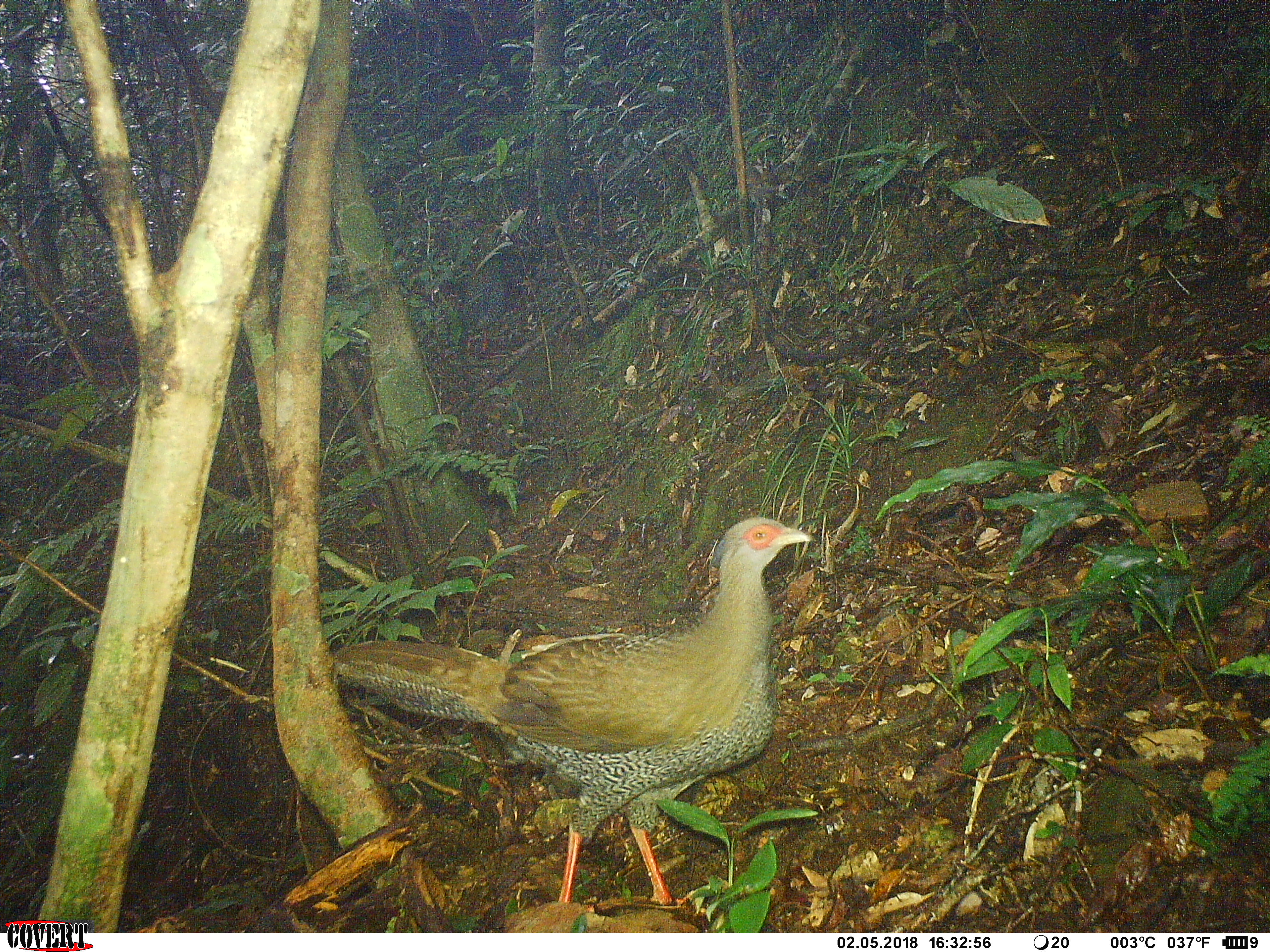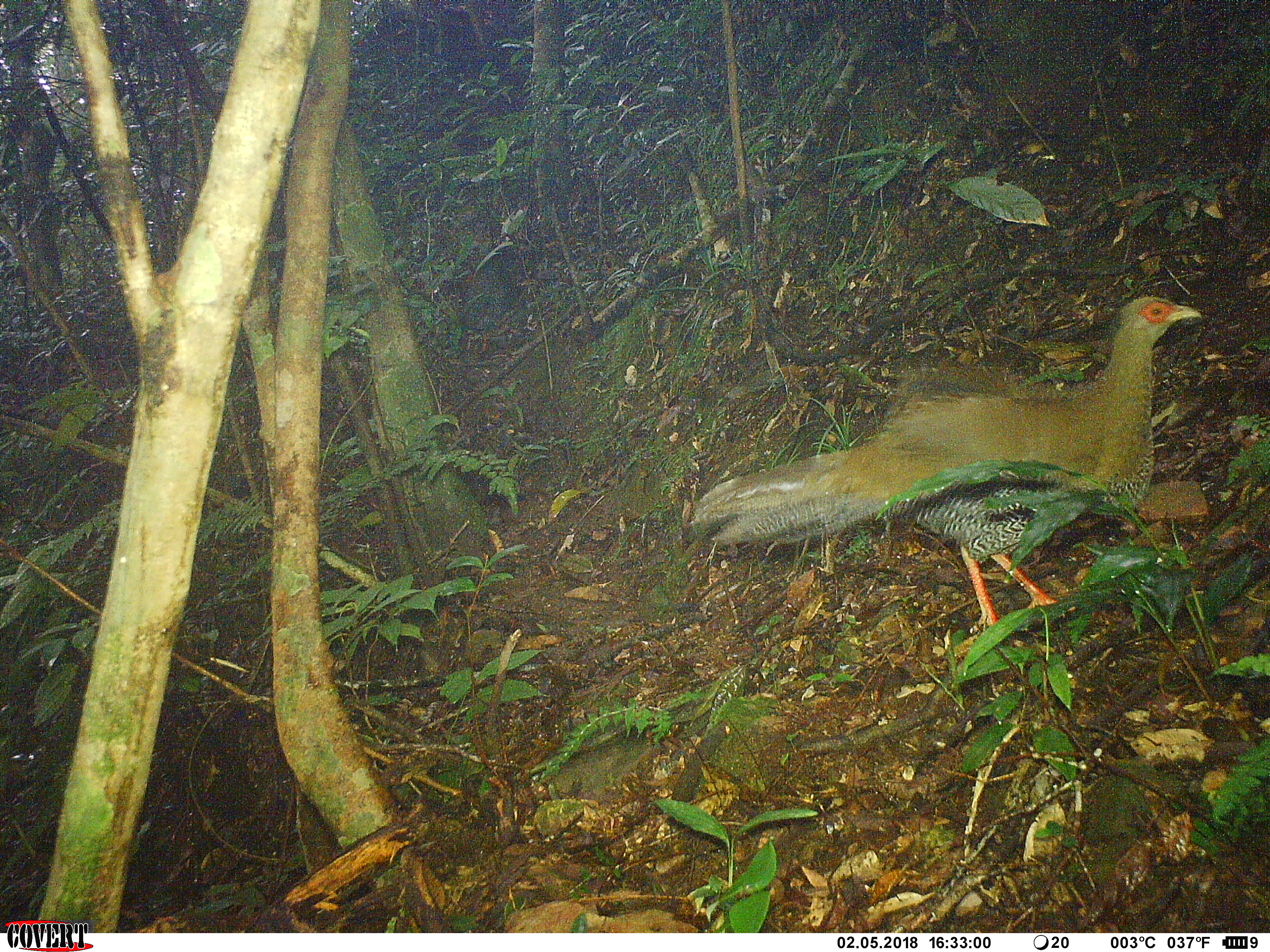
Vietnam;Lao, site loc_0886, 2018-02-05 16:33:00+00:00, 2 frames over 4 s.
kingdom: Animalia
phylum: Chordata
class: Aves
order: Galliformes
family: Phasianidae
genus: Lophura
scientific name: Lophura nycthemera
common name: silver pheasant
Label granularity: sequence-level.